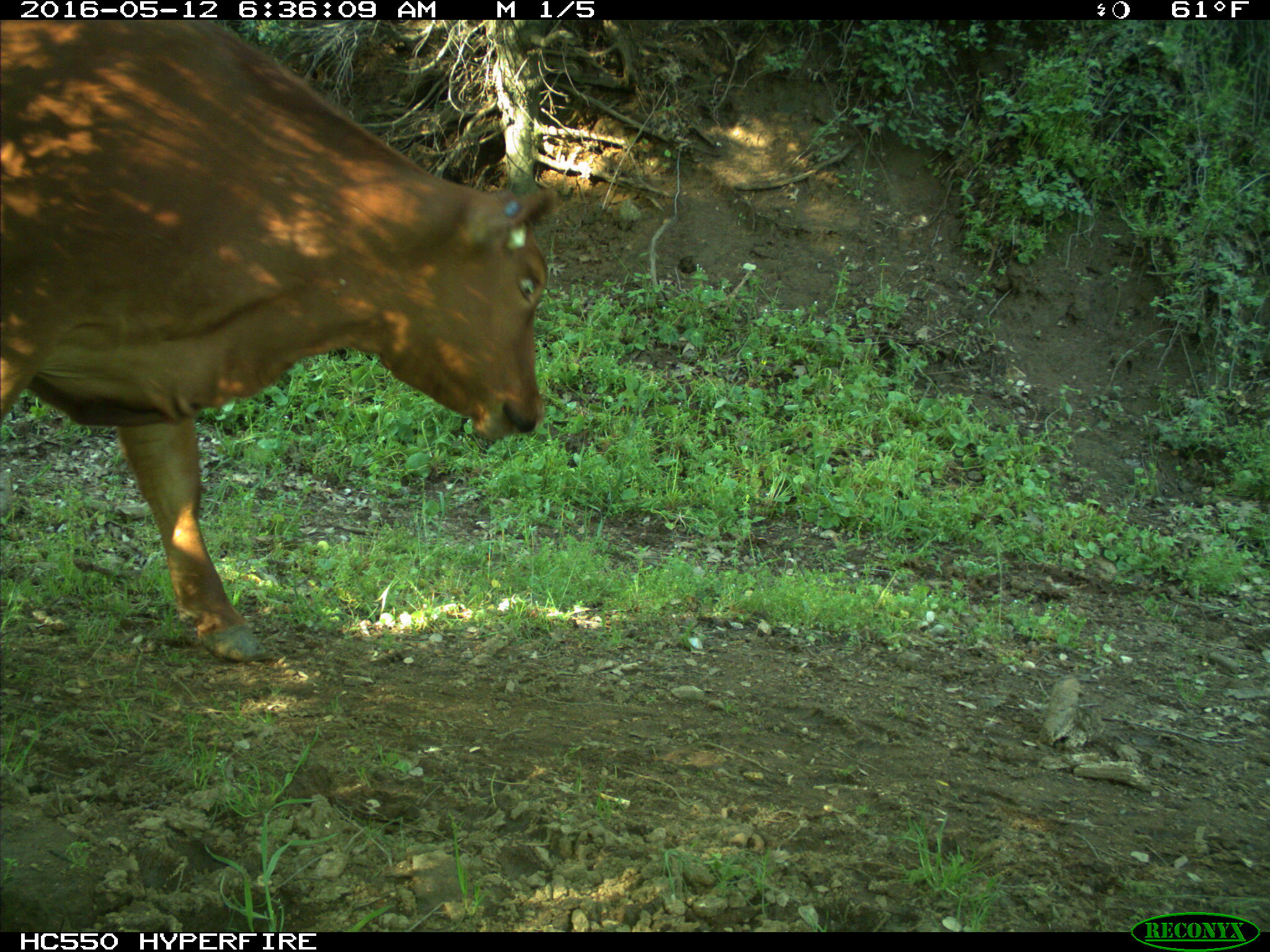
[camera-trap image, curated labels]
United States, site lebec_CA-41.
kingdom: Animalia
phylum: Chordata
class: Mammalia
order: Artiodactyla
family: Bovidae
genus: Bos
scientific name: Bos taurus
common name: domestic cow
Bos taurus (domestic cow).